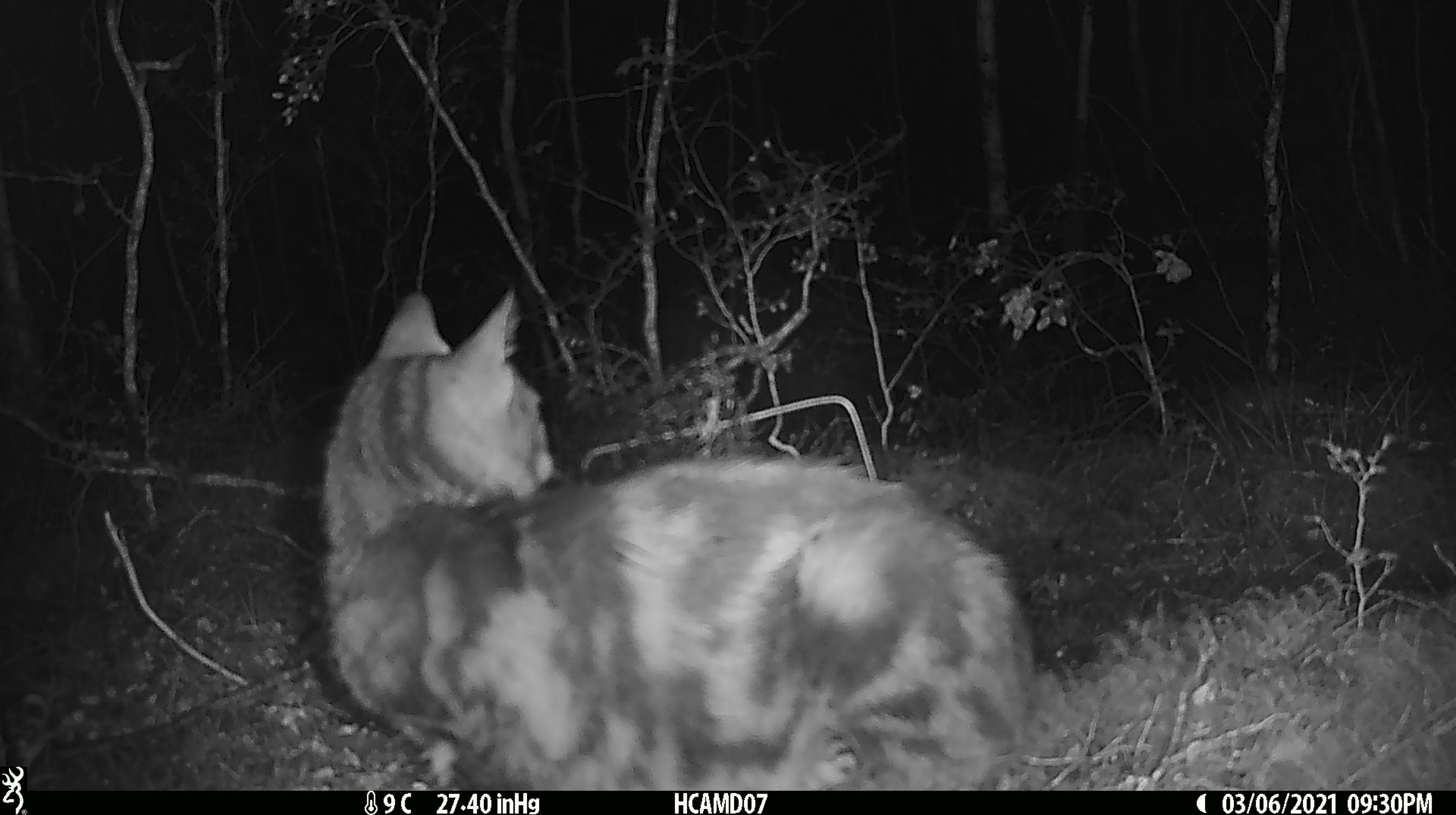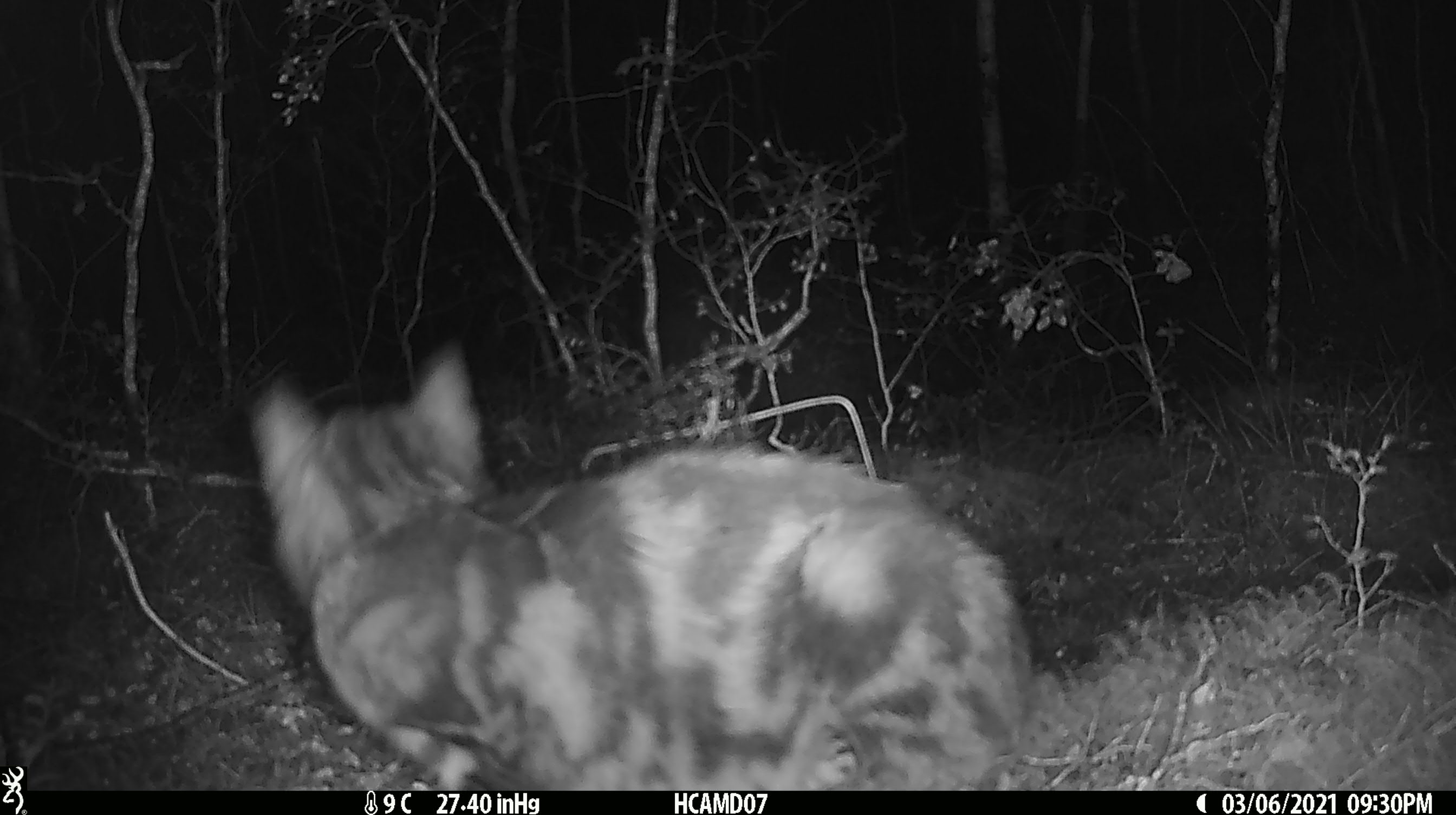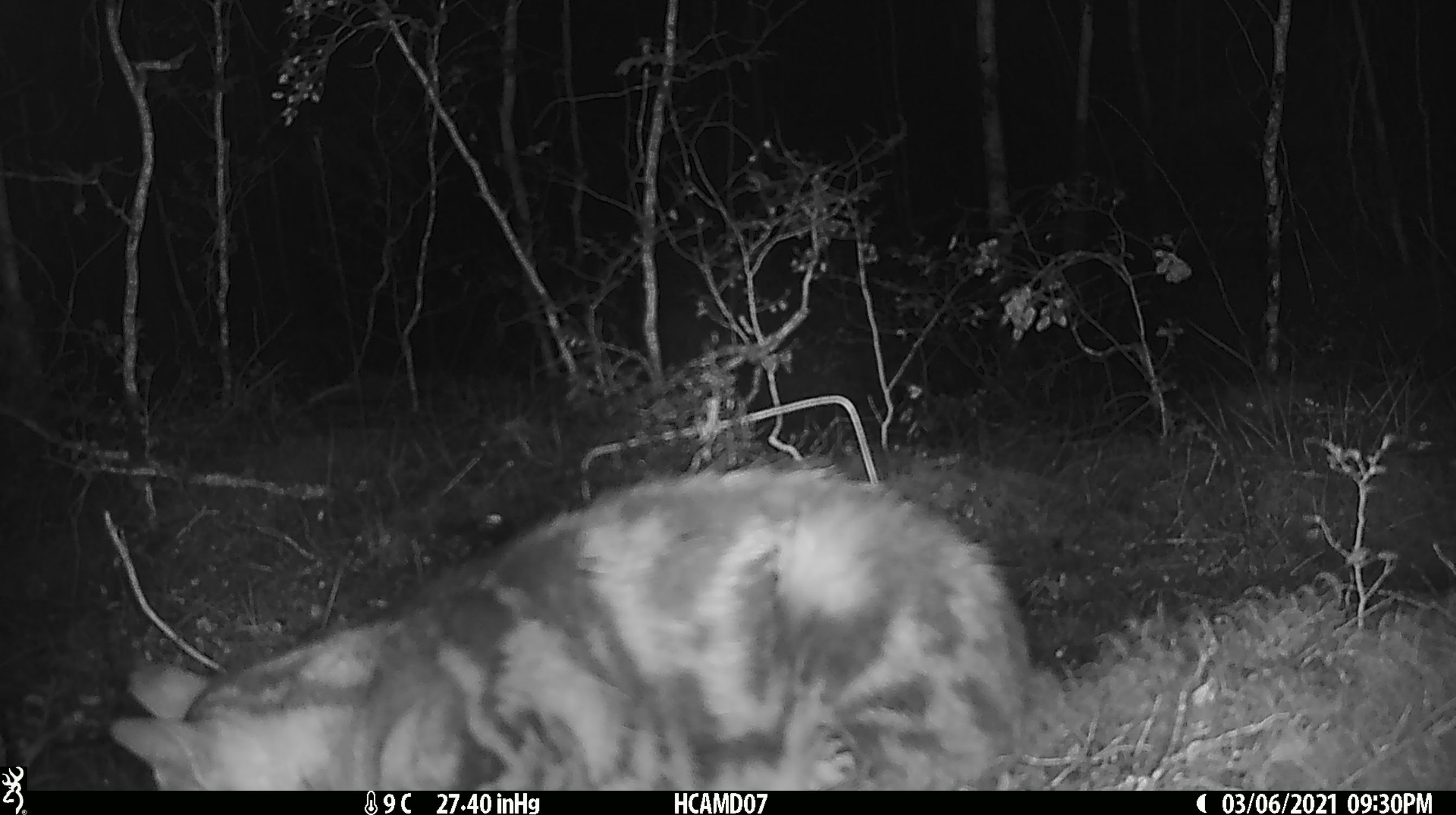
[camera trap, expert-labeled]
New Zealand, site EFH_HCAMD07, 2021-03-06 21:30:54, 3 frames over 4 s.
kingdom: Animalia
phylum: Chordata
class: Mammalia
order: Carnivora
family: Felidae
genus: Felis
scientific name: Felis catus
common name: domestic cat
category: cat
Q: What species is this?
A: Cat (domestic cat) (Felis catus).